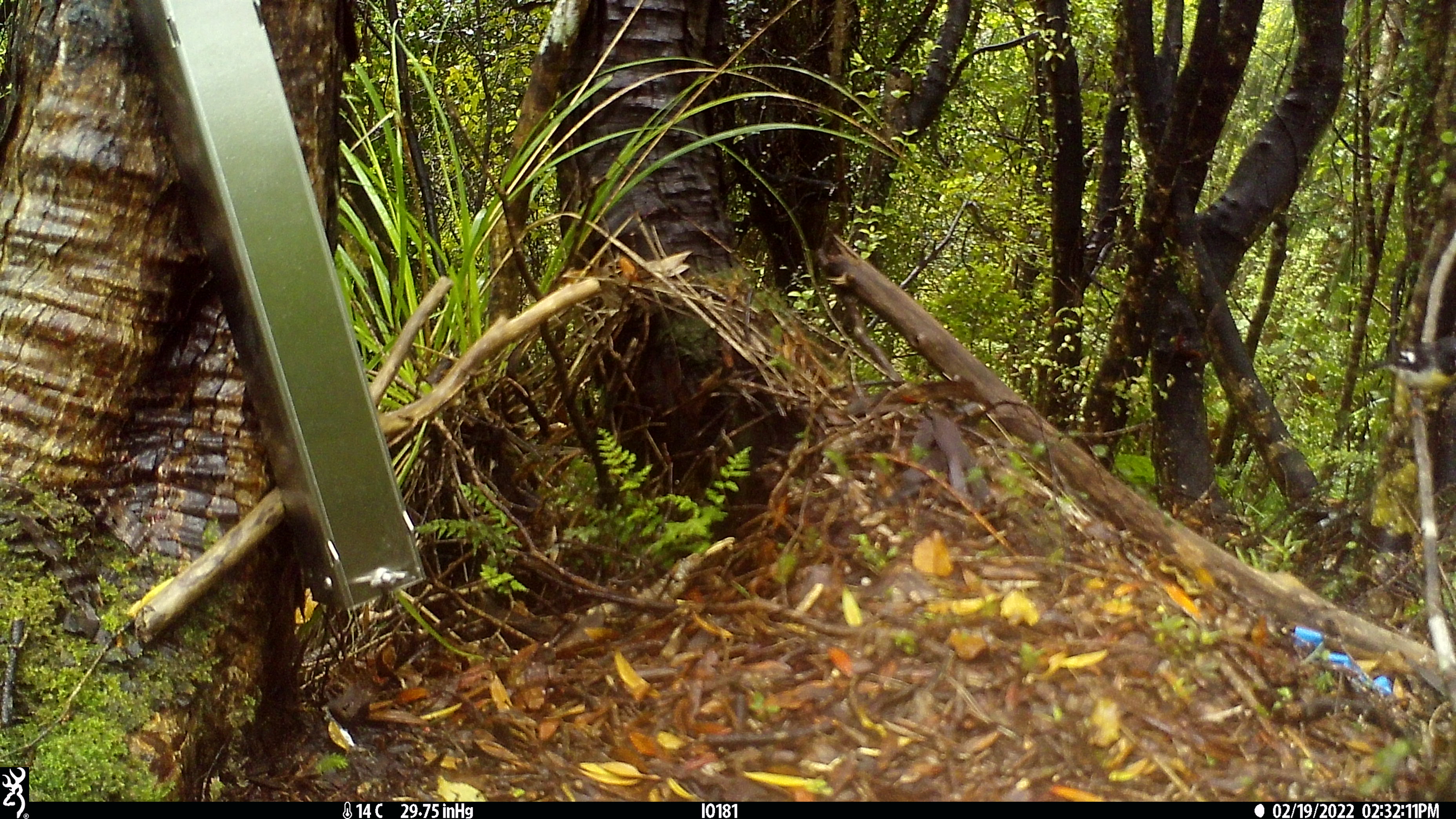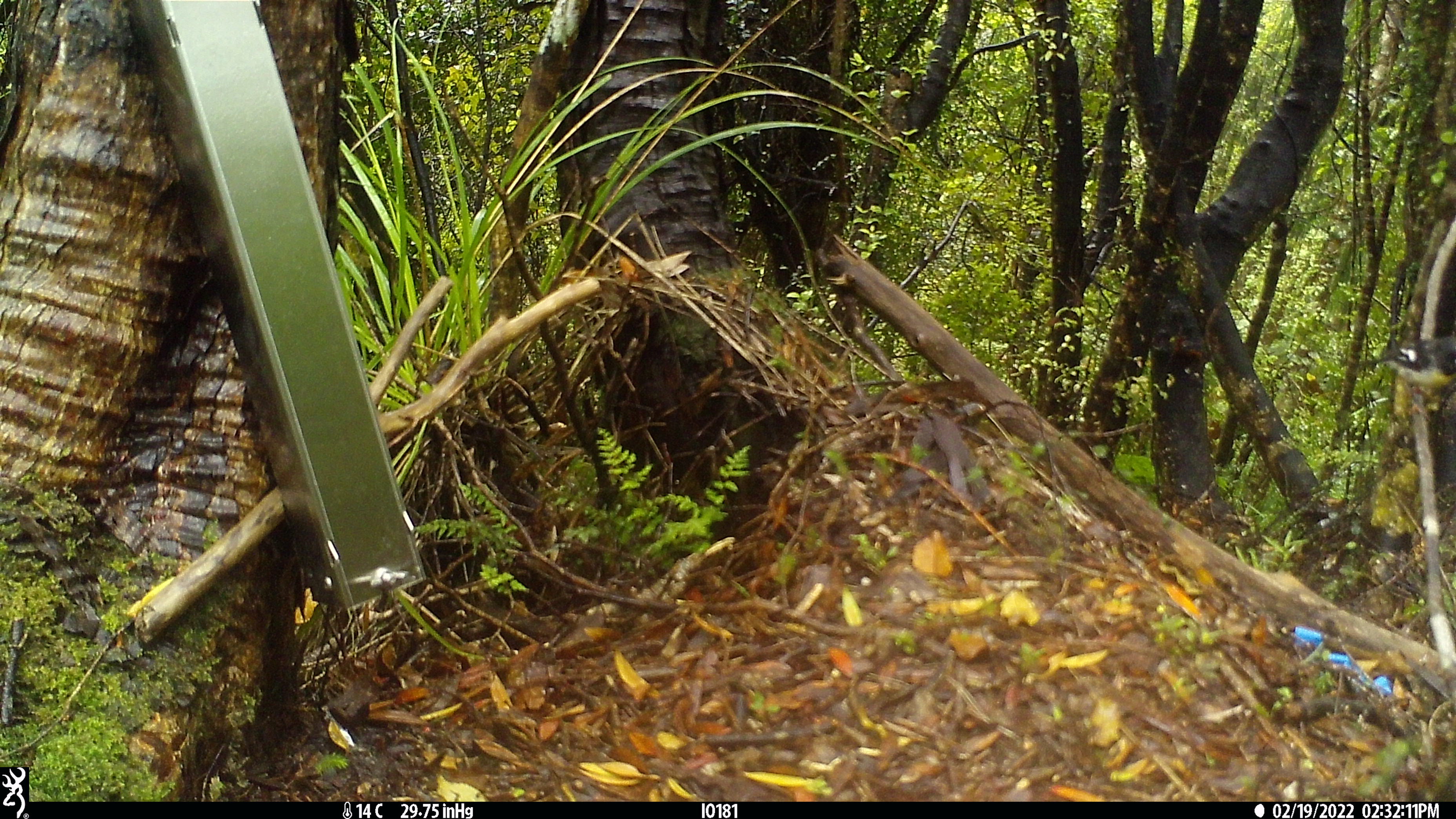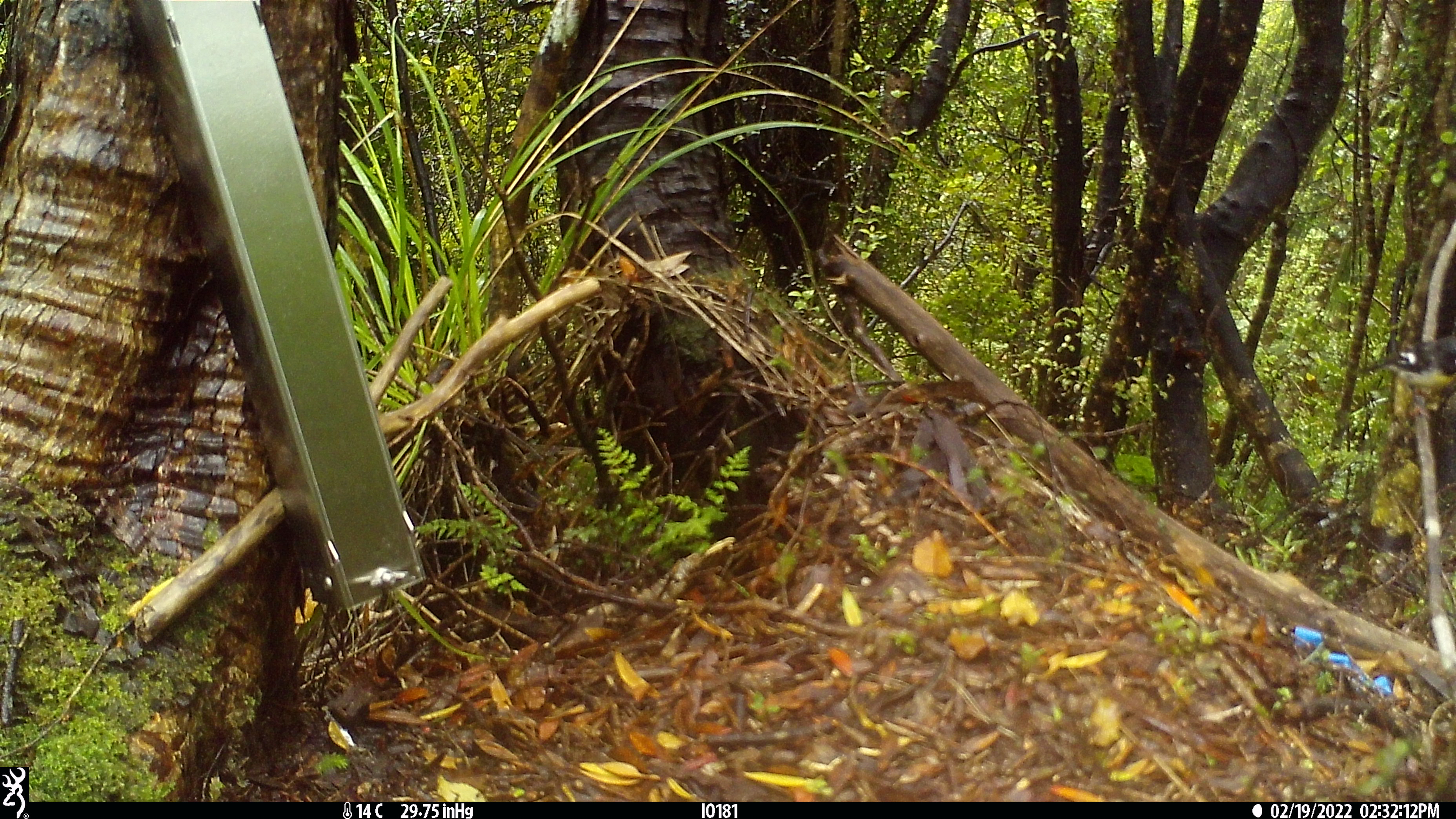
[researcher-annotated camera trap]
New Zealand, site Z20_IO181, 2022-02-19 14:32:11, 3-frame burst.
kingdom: Animalia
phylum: Chordata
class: Aves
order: Passeriformes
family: Petroicidae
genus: Petroica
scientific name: Petroica macrocephala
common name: tomtit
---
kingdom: Animalia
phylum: Chordata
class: Aves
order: Passeriformes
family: Zosteropidae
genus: Zosterops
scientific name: Zosterops lateralis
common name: silvereye